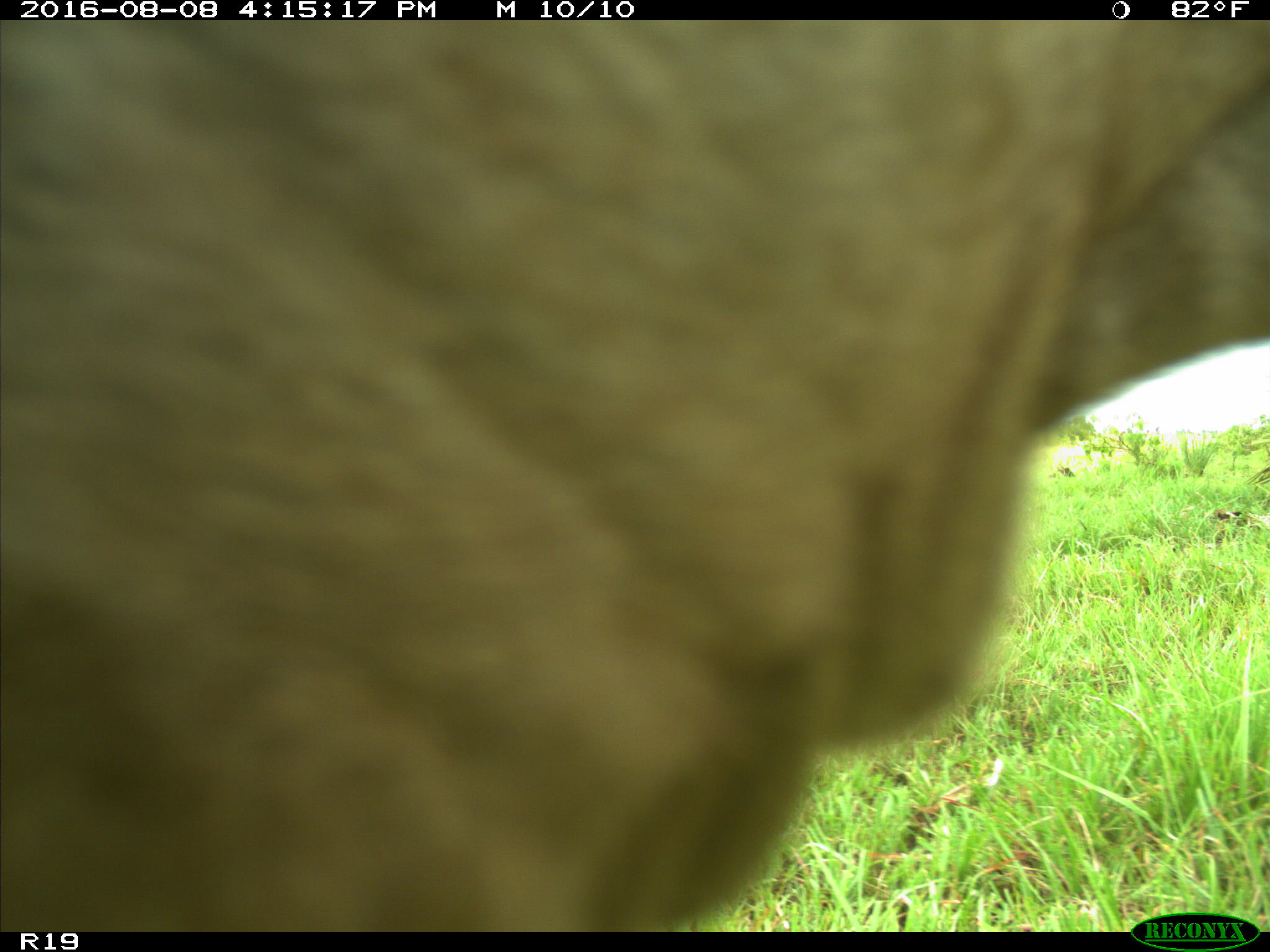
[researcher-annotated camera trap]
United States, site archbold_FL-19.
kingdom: Animalia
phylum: Chordata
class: Mammalia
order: Artiodactyla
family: Bovidae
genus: Bos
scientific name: Bos taurus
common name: domestic cow